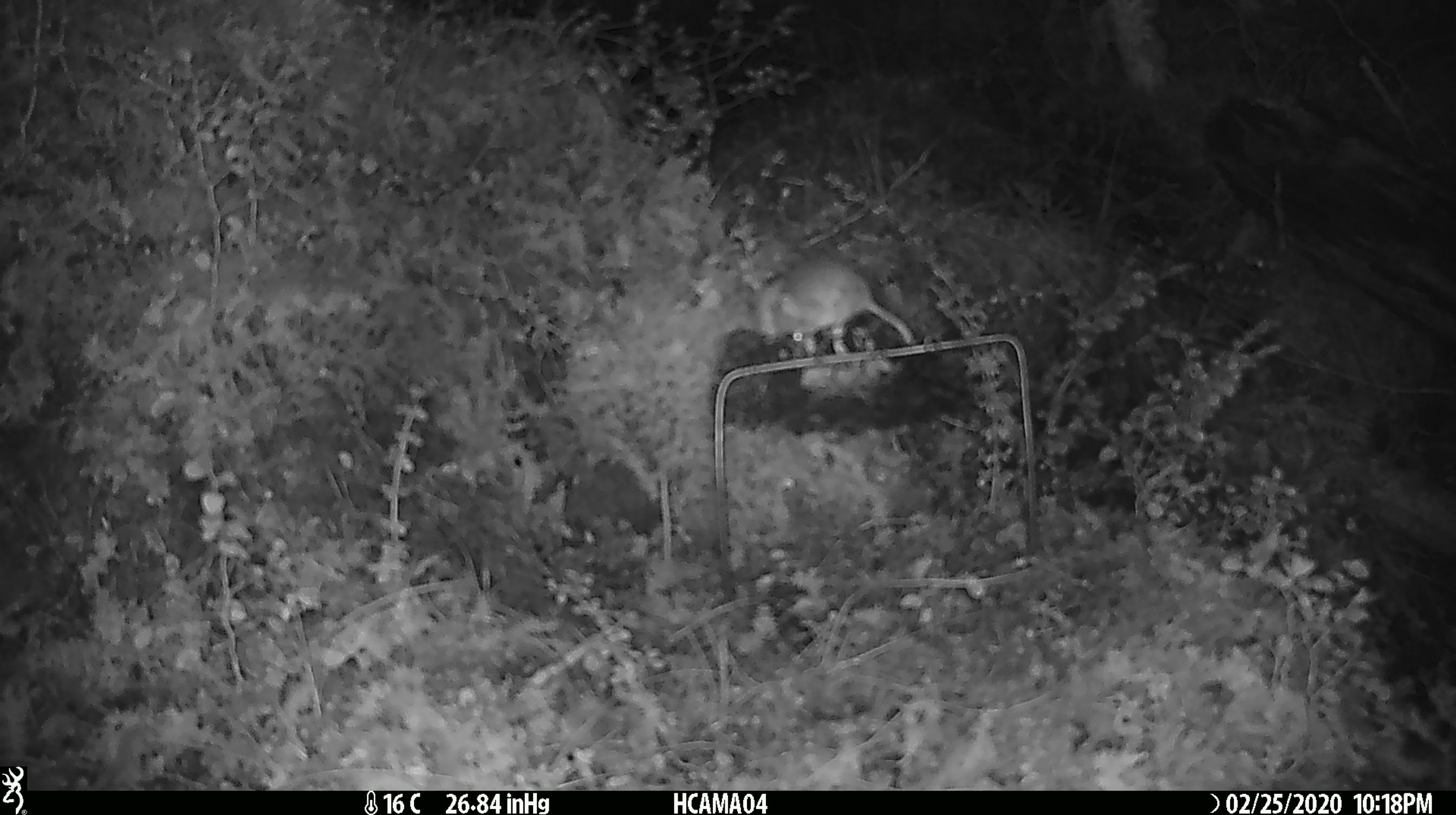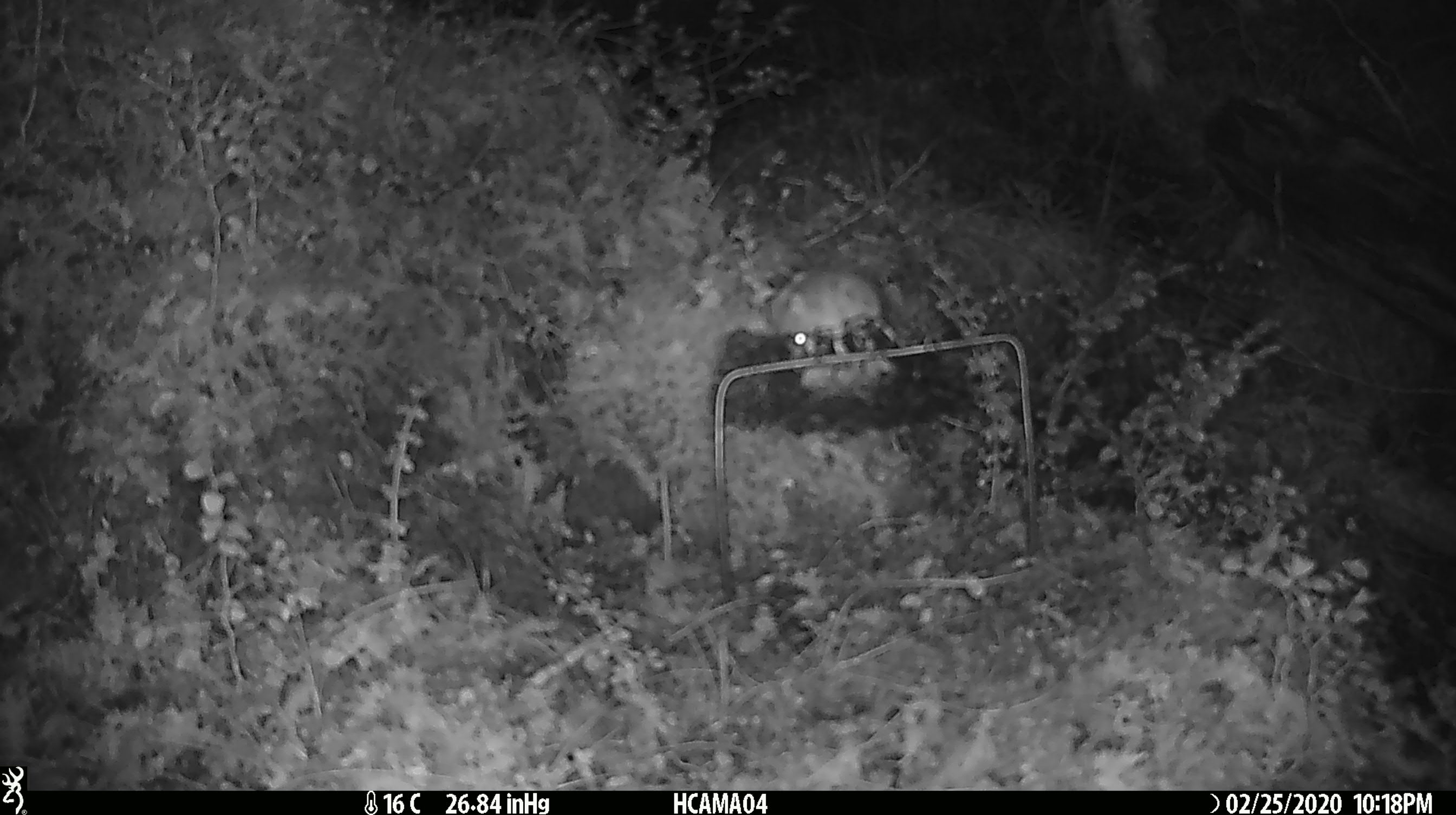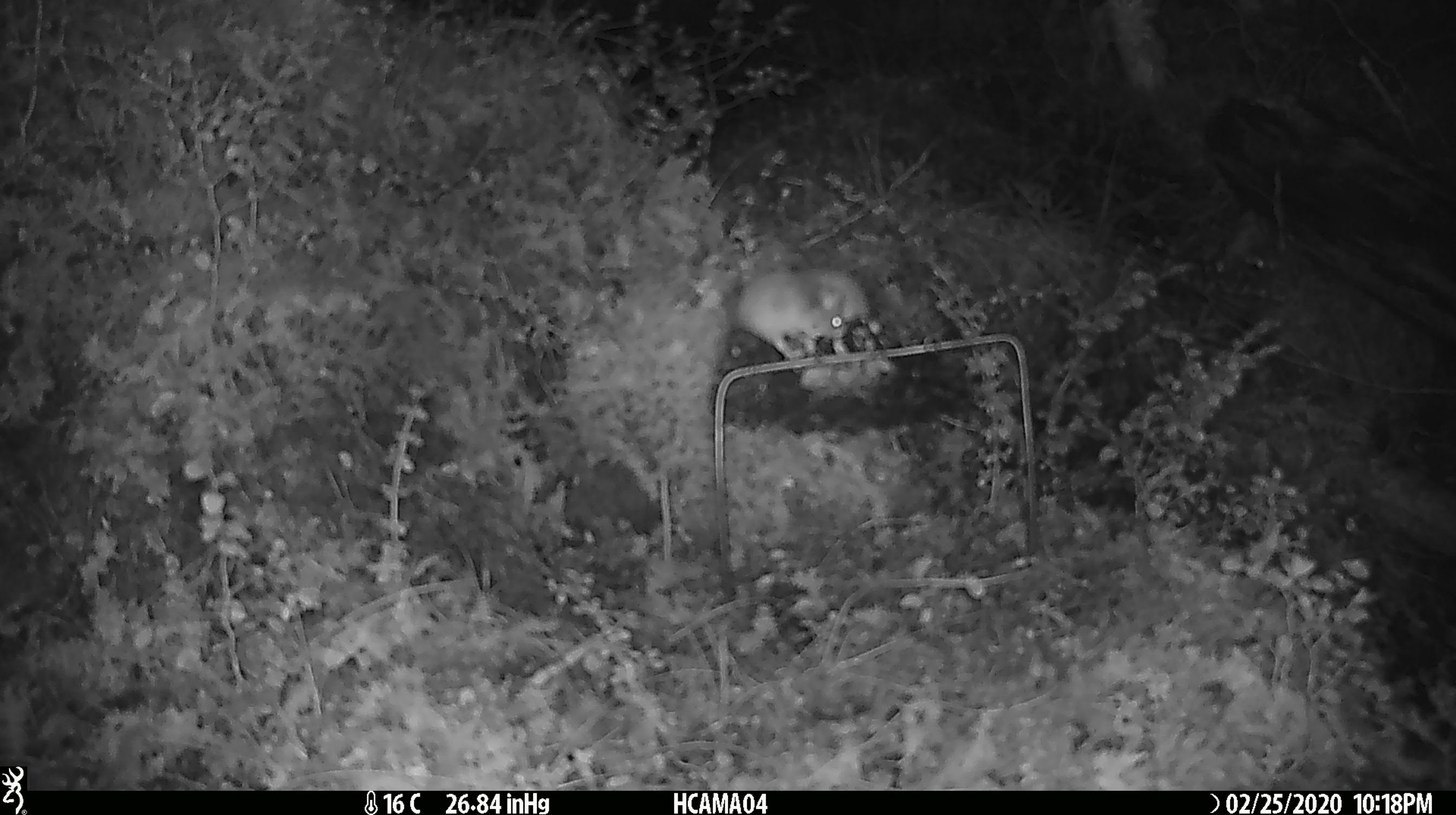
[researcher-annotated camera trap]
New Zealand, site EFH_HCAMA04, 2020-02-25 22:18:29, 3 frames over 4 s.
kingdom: Animalia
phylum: Chordata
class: Mammalia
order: Rodentia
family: Muridae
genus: Mus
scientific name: Mus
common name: mouse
Mouse (Mus).